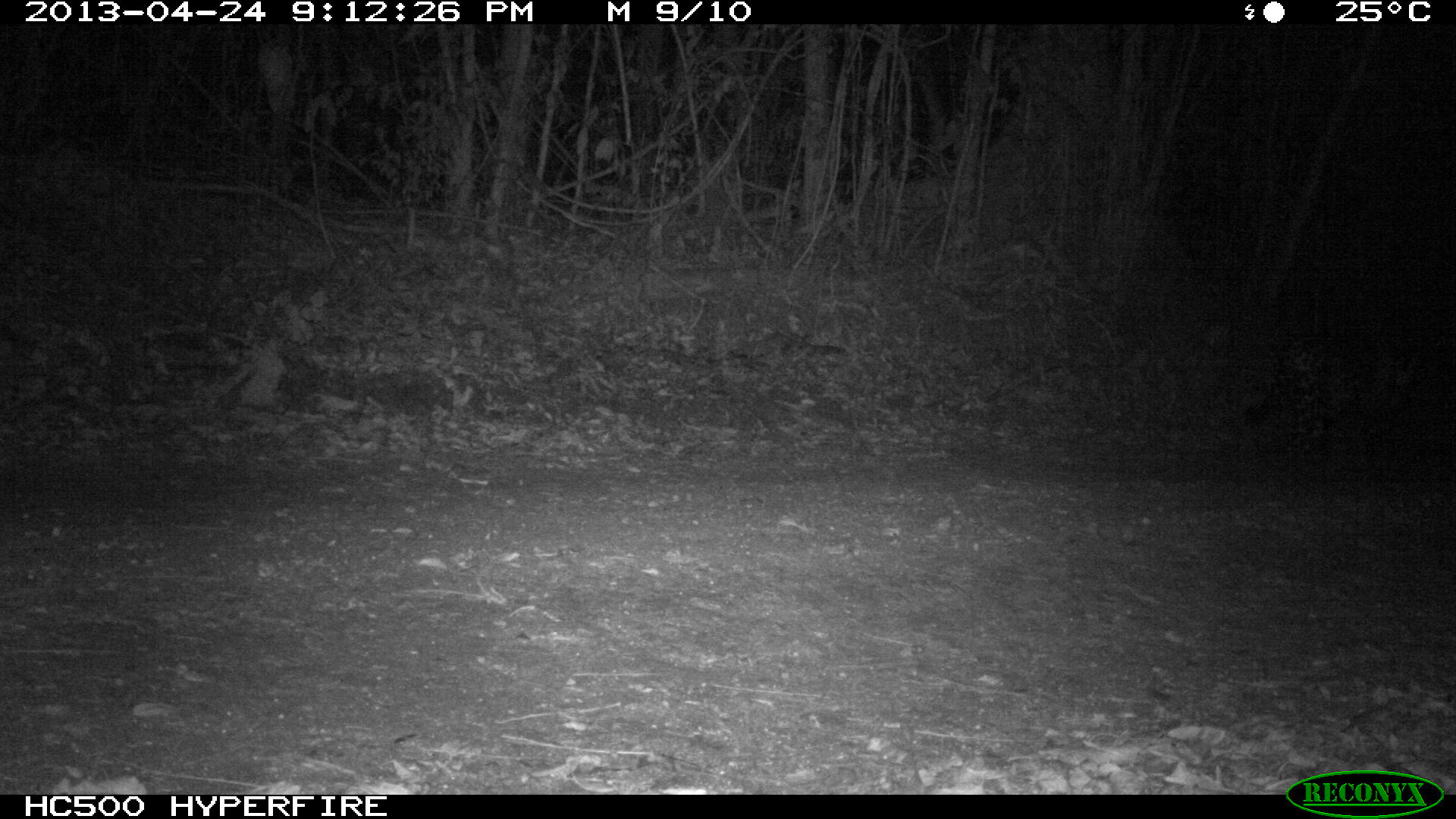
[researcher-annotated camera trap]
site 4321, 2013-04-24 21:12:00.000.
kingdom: Animalia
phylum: Chordata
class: Mammalia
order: Carnivora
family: Felidae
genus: Panthera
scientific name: Panthera onca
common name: jaguar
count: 1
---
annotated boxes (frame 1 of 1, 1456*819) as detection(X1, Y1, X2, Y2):
panthera onca: detection(1243, 338, 1417, 451)